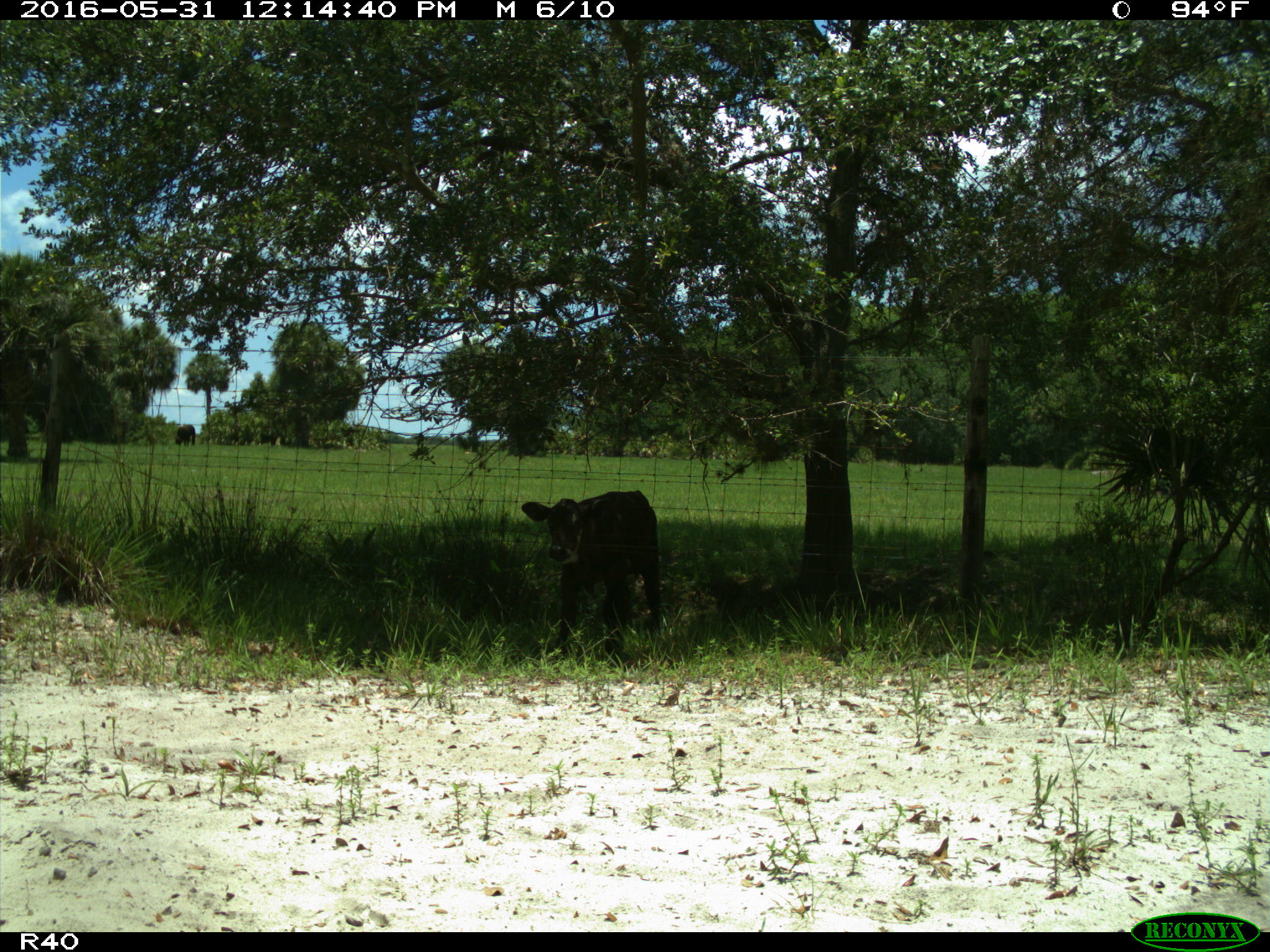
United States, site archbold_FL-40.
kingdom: Animalia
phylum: Chordata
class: Mammalia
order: Artiodactyla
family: Bovidae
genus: Bos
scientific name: Bos taurus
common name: domestic cow